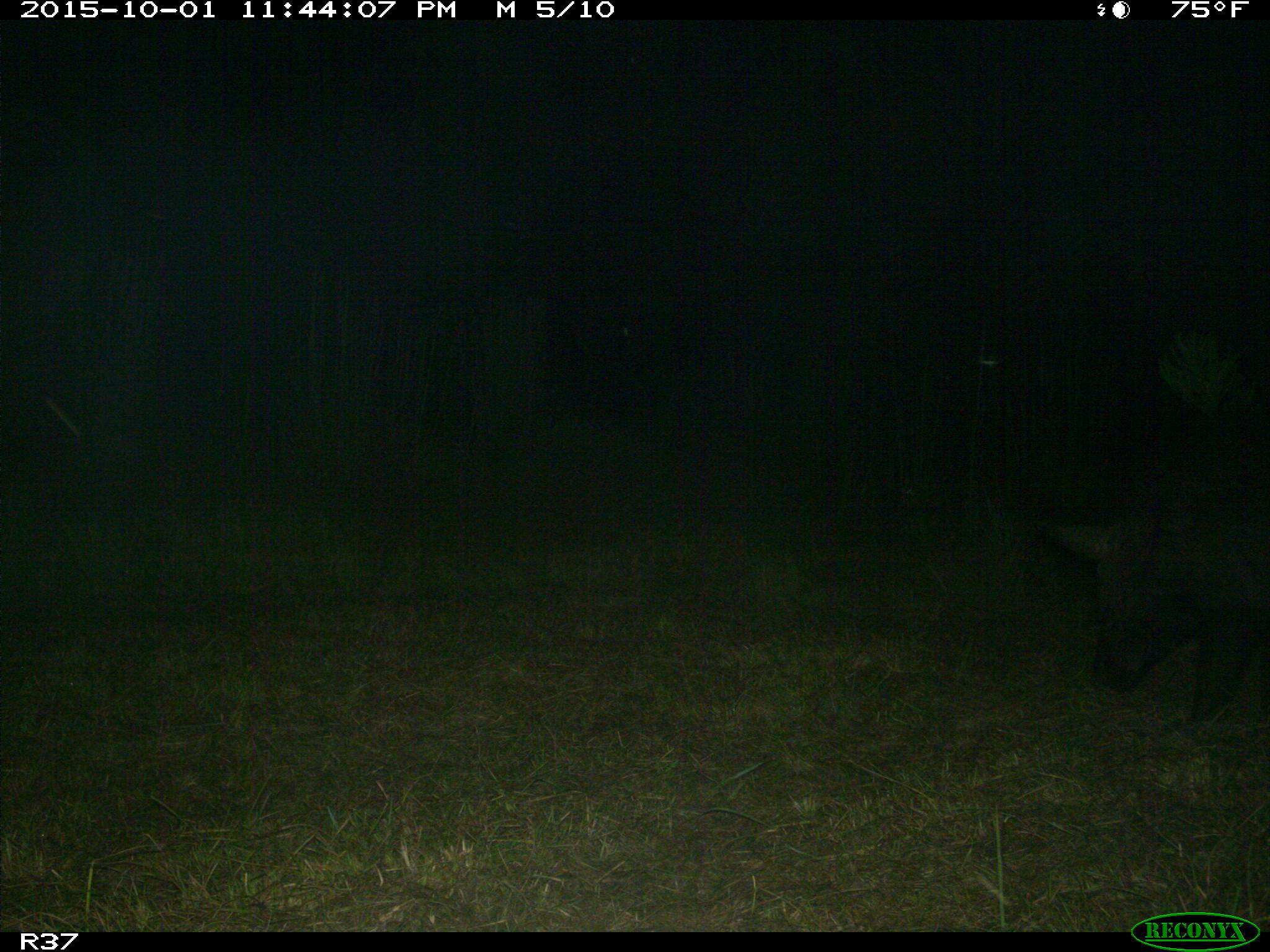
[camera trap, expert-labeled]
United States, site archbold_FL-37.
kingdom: Animalia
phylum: Chordata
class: Mammalia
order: Artiodactyla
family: Suidae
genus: Sus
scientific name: Sus scrofa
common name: wild boar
Sus scrofa (wild boar).